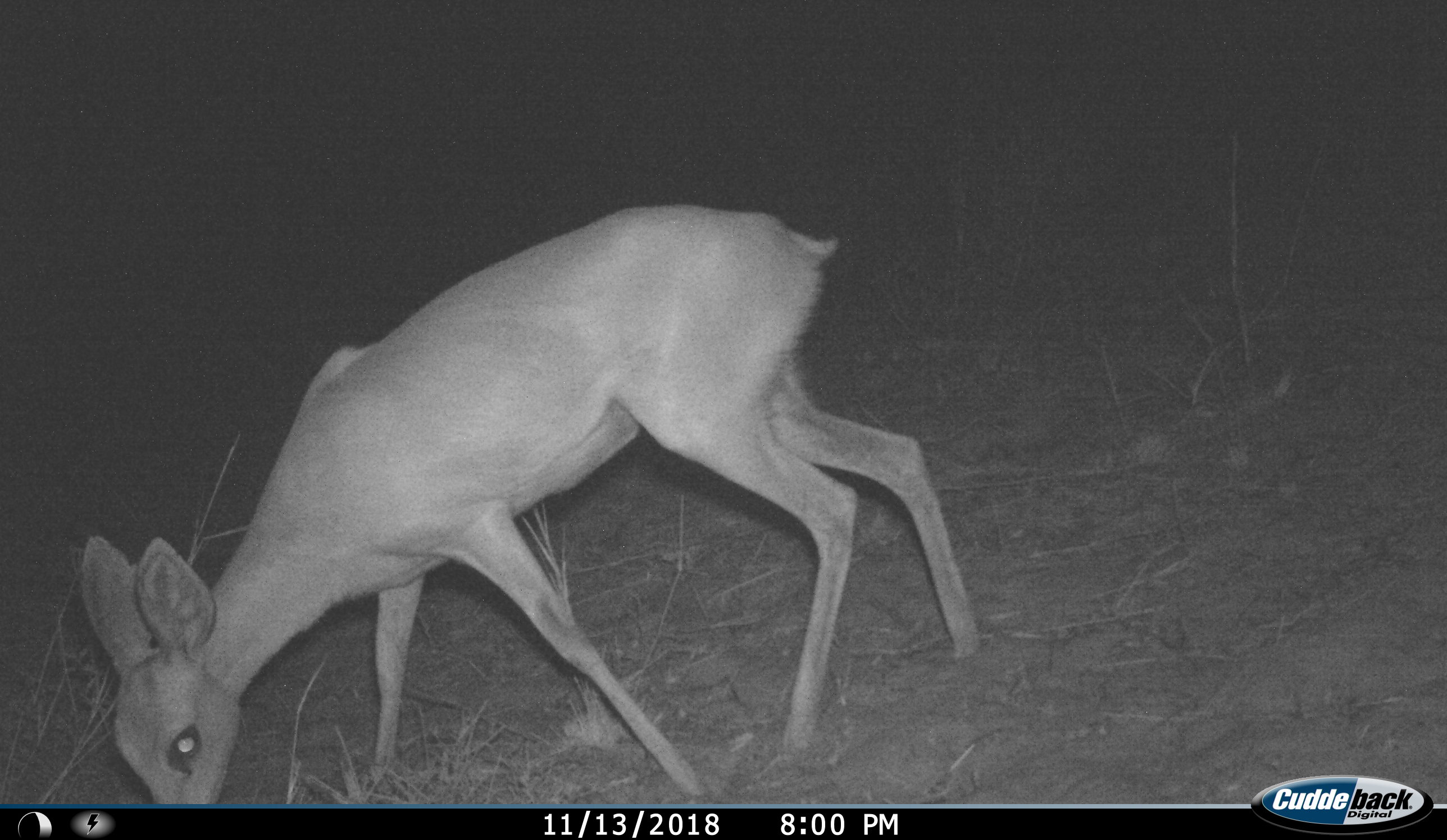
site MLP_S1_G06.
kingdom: Animalia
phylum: Chordata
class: Mammalia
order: Artiodactyla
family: Bovidae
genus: Raphicerus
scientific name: Raphicerus campestris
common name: steenbok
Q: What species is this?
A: Steenbok (Raphicerus campestris).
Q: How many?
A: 1.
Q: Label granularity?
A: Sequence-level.